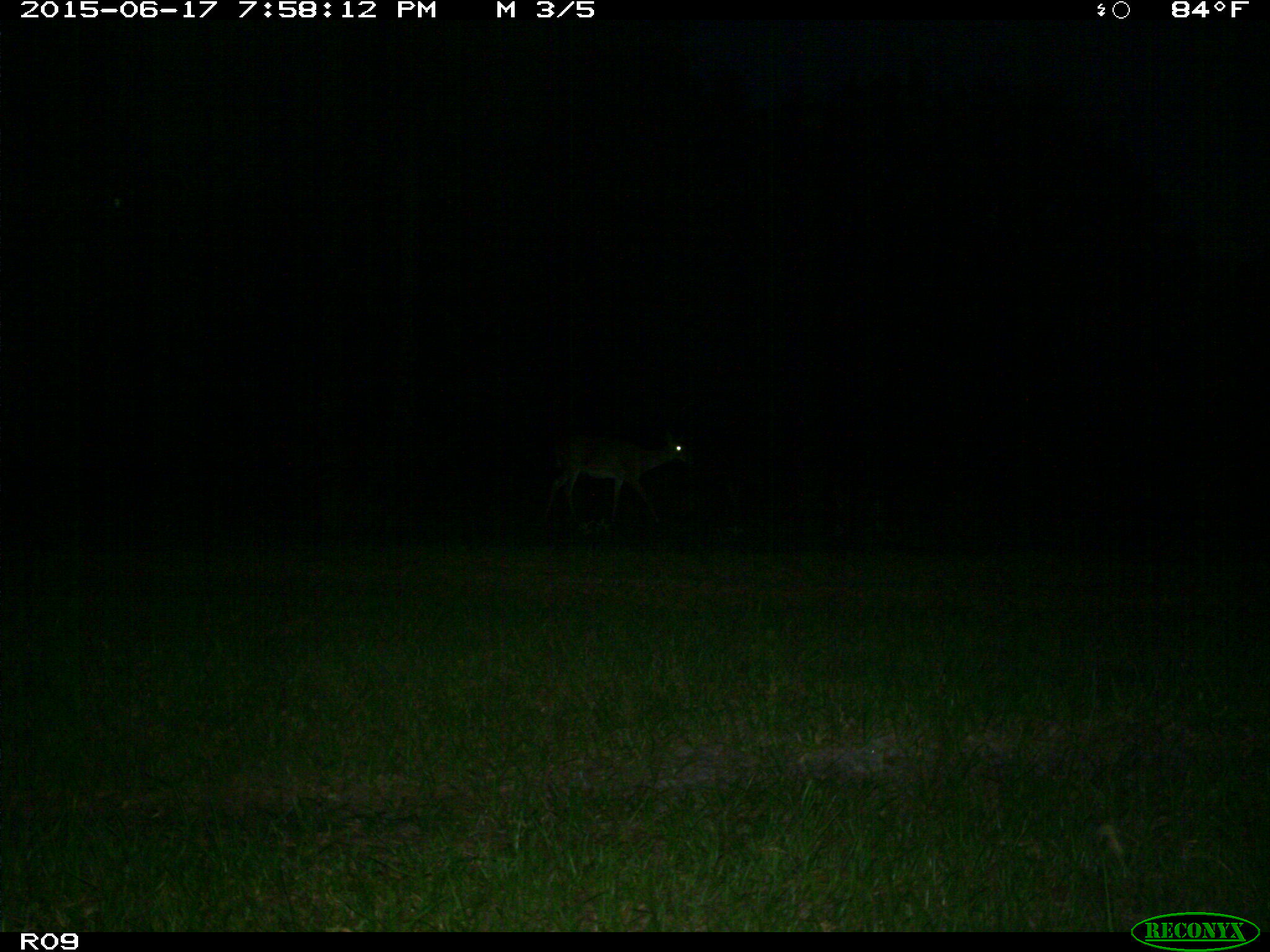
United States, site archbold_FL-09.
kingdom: Animalia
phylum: Chordata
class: Mammalia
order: Artiodactyla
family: Cervidae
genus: Odocoileus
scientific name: Odocoileus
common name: deer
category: unidentified deer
Unidentified deer (deer) (Odocoileus).